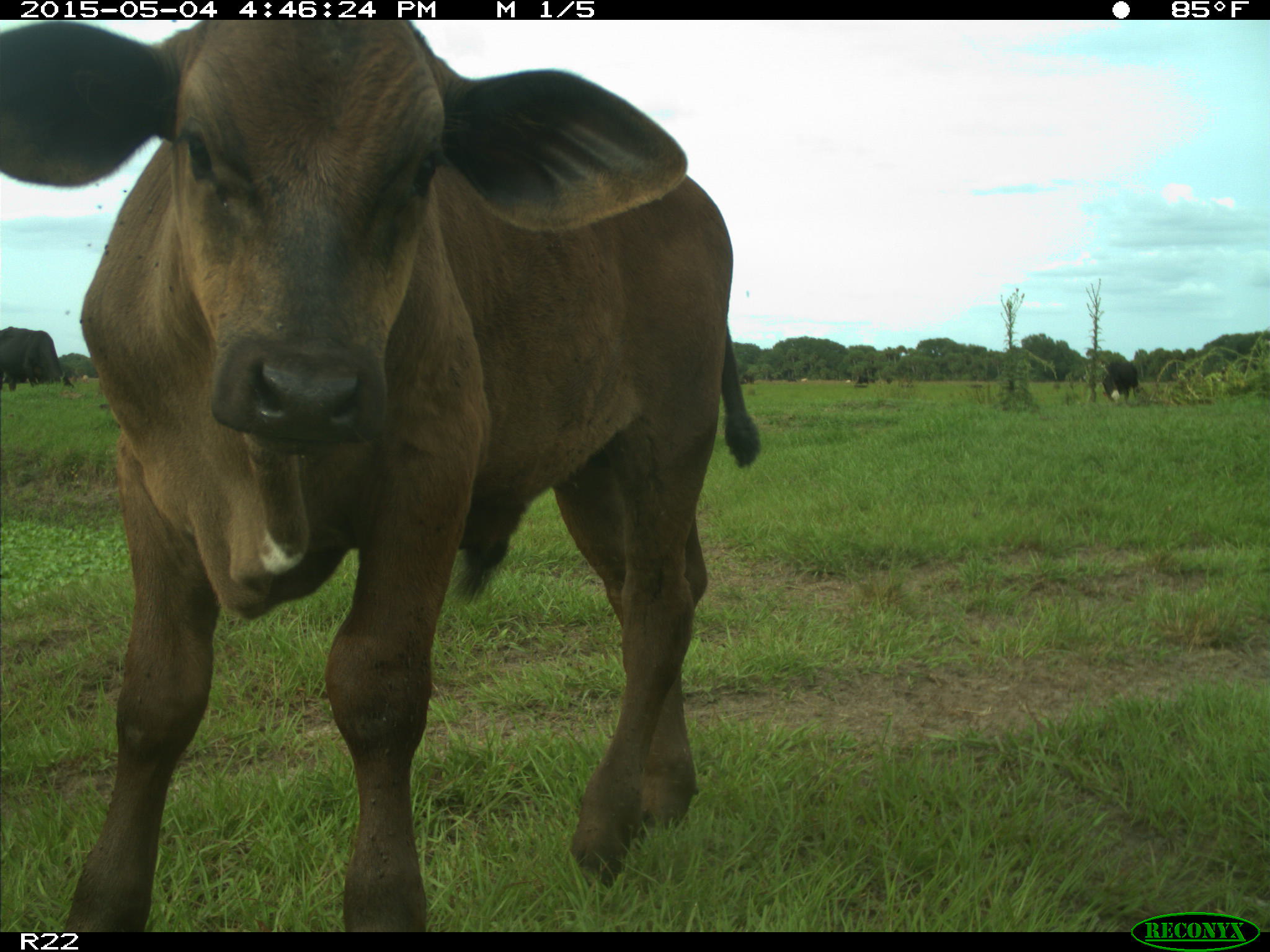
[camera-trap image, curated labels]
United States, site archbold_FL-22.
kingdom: Animalia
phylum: Chordata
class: Mammalia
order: Artiodactyla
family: Bovidae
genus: Bos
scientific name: Bos taurus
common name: domestic cow